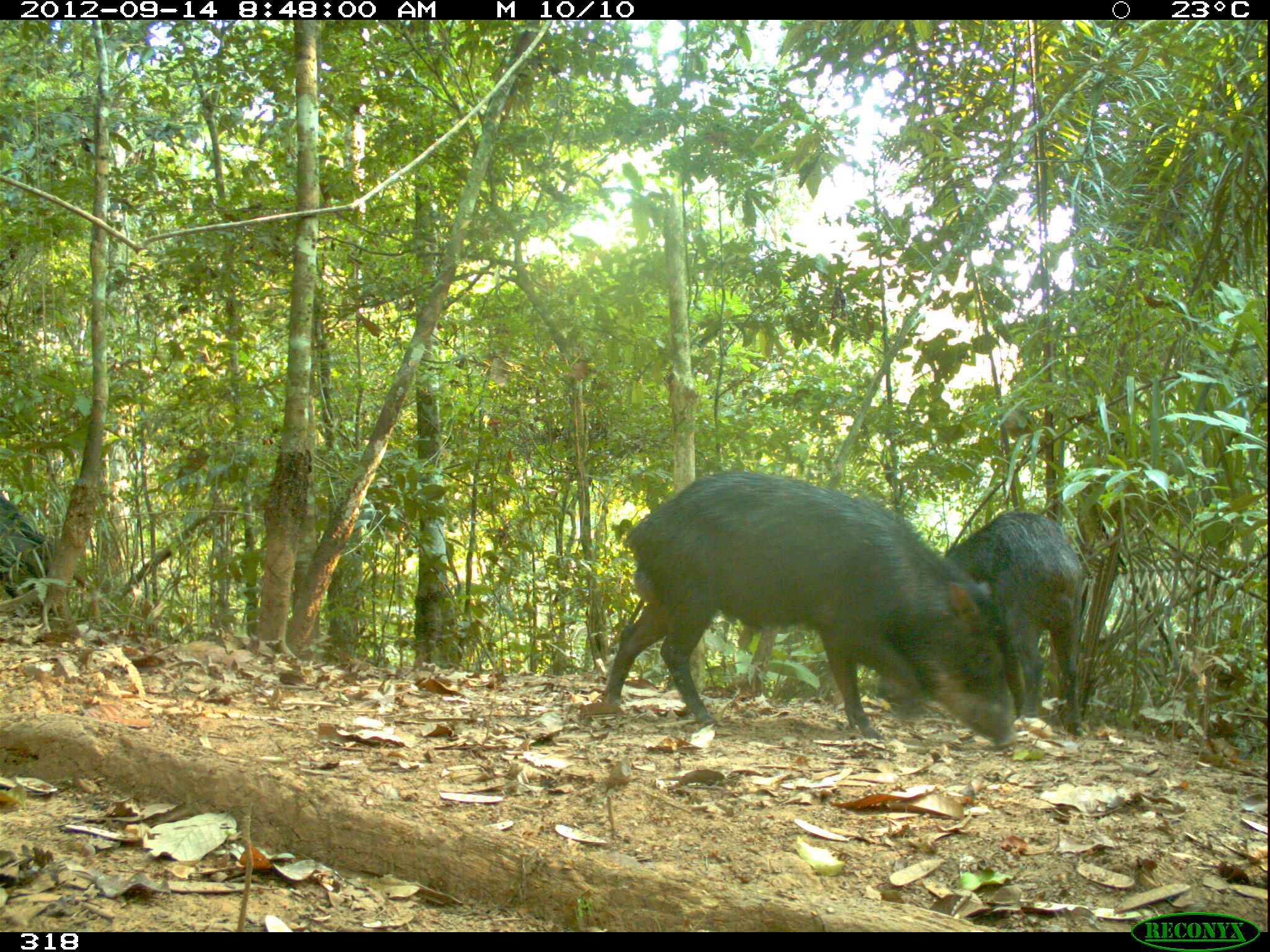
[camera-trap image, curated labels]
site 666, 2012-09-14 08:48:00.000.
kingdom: Animalia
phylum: Chordata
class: Mammalia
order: Artiodactyla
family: Tayassuidae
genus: Tayassu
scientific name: Tayassu pecari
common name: white-lipped peccary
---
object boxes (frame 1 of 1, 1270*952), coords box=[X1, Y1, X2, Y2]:
tayassu pecari: box=[600, 467, 1017, 749]; box=[874, 508, 1083, 734]; box=[0, 491, 49, 608]